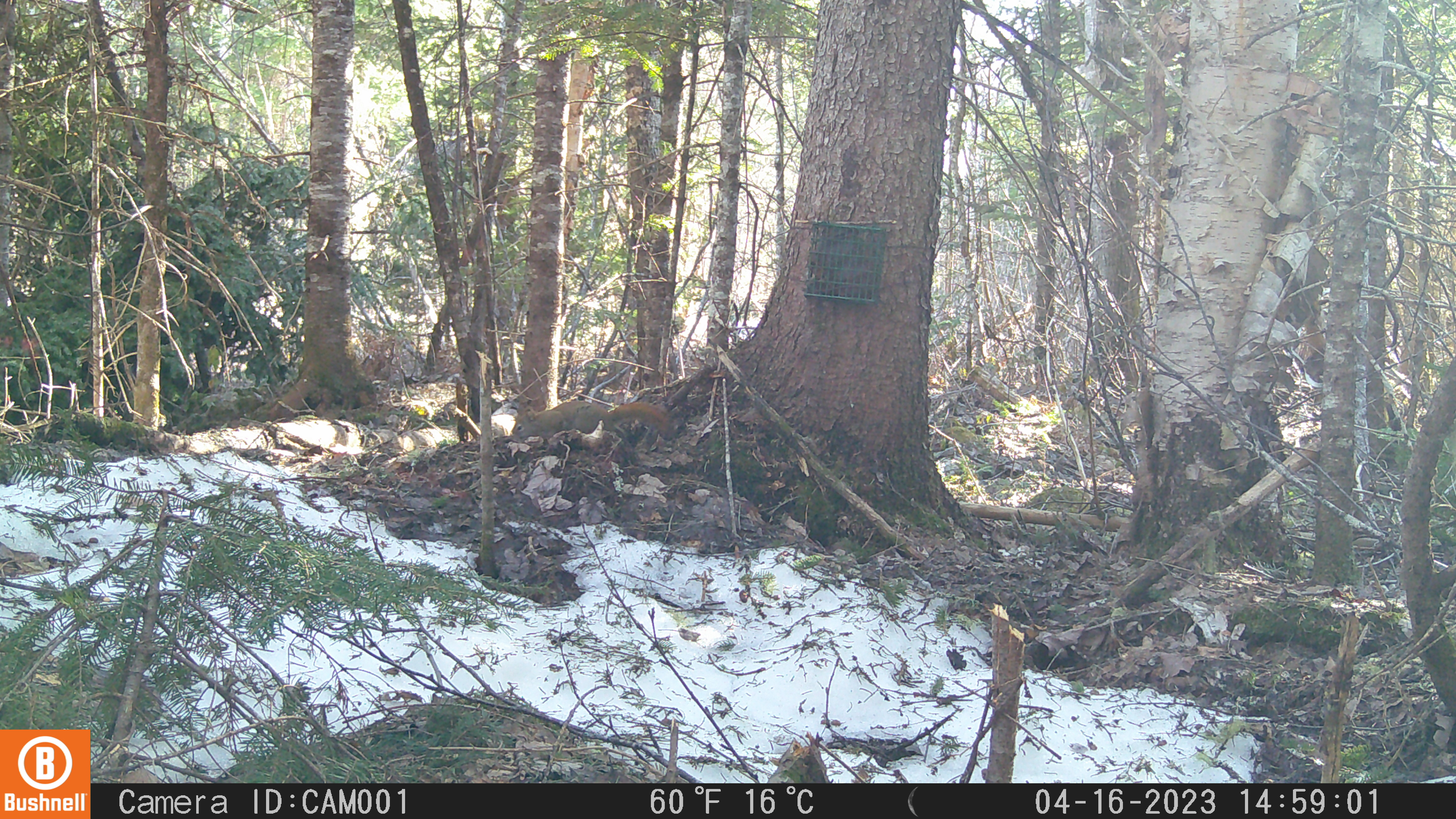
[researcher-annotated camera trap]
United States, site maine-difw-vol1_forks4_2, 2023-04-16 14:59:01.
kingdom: Animalia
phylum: Chordata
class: Mammalia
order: Rodentia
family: Sciuridae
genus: Tamiasciurus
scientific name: Tamiasciurus hudsonicus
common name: red squirrel